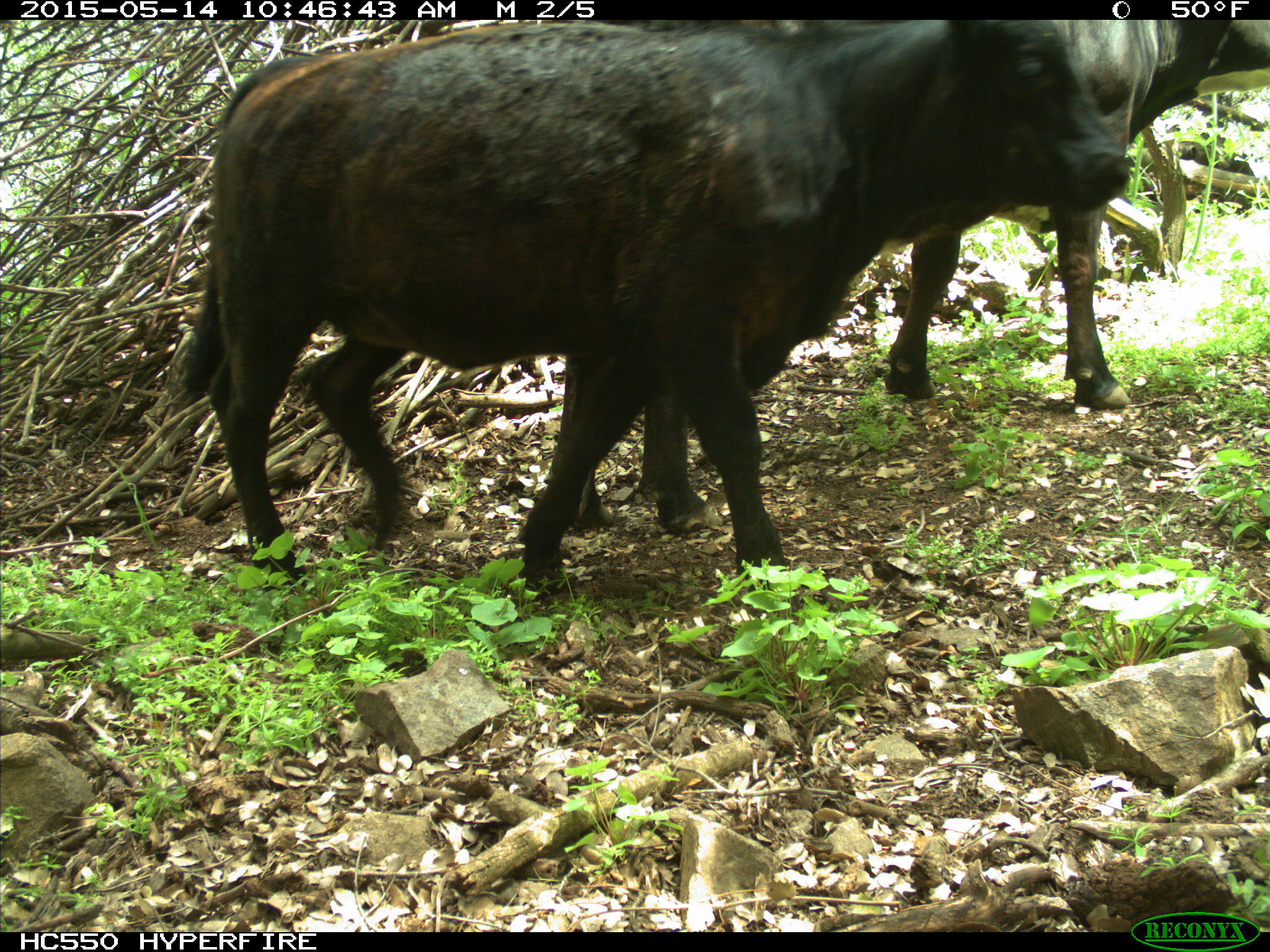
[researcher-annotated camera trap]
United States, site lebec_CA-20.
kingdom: Animalia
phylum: Chordata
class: Mammalia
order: Artiodactyla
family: Bovidae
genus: Bos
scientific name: Bos taurus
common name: domestic cow